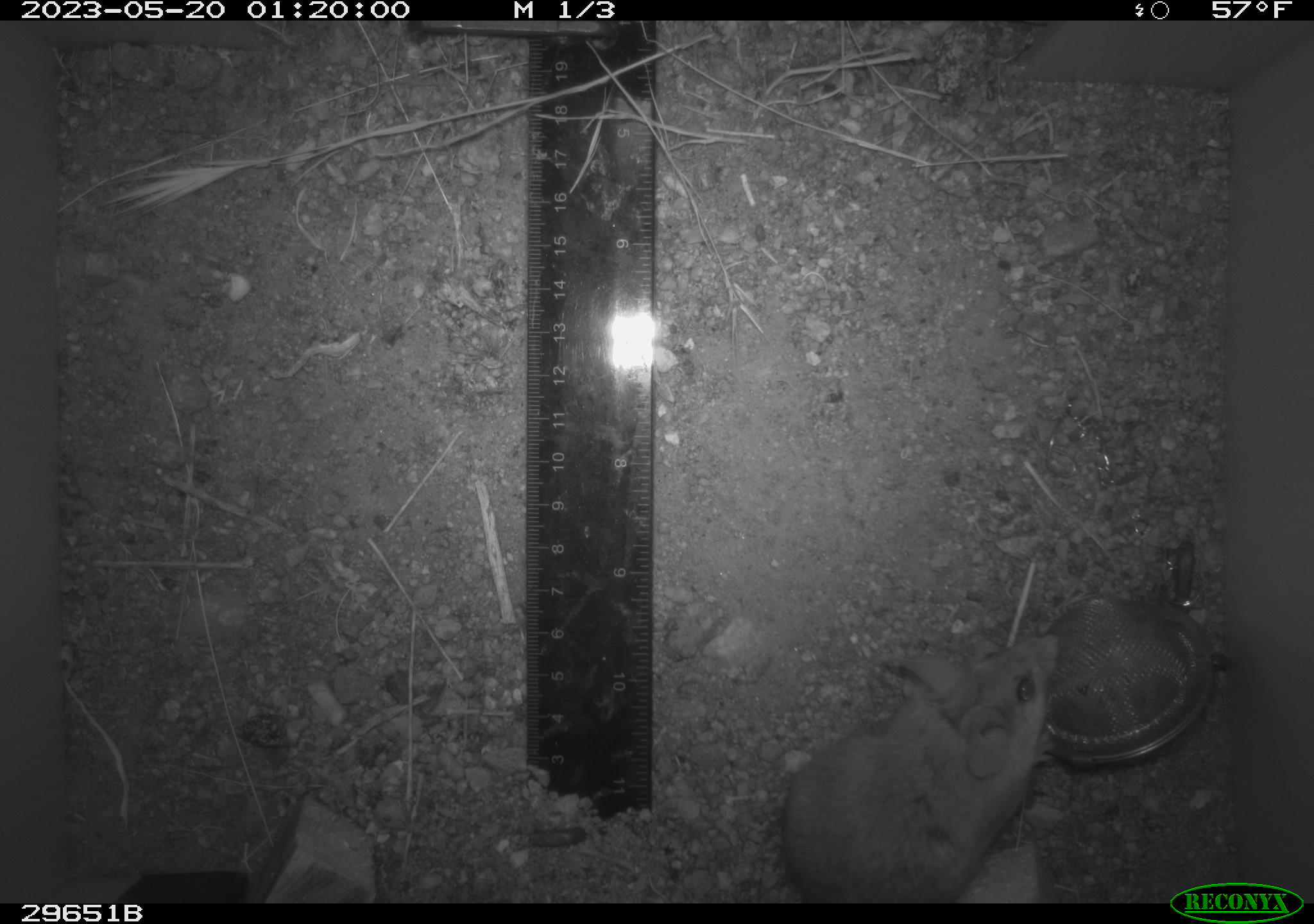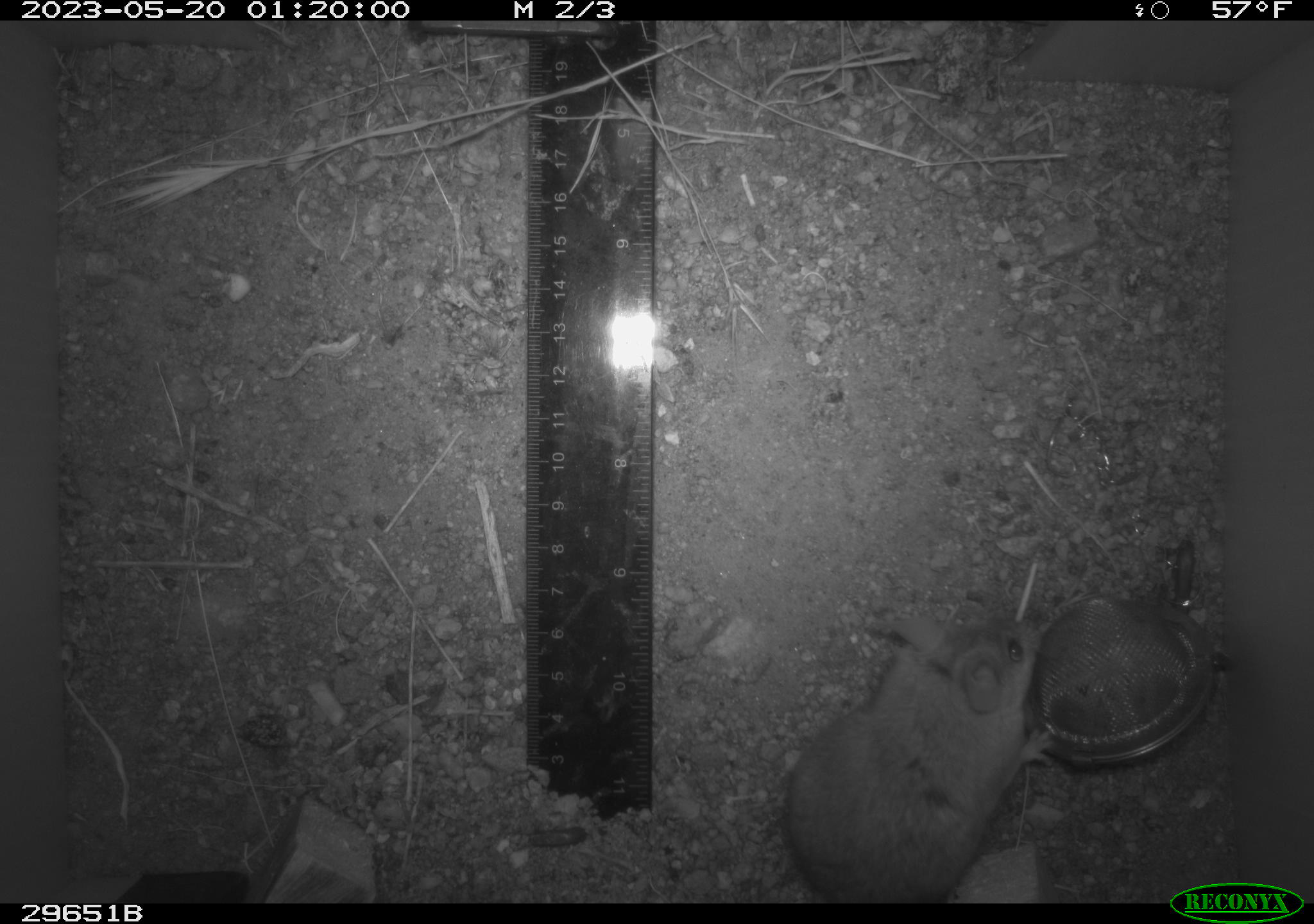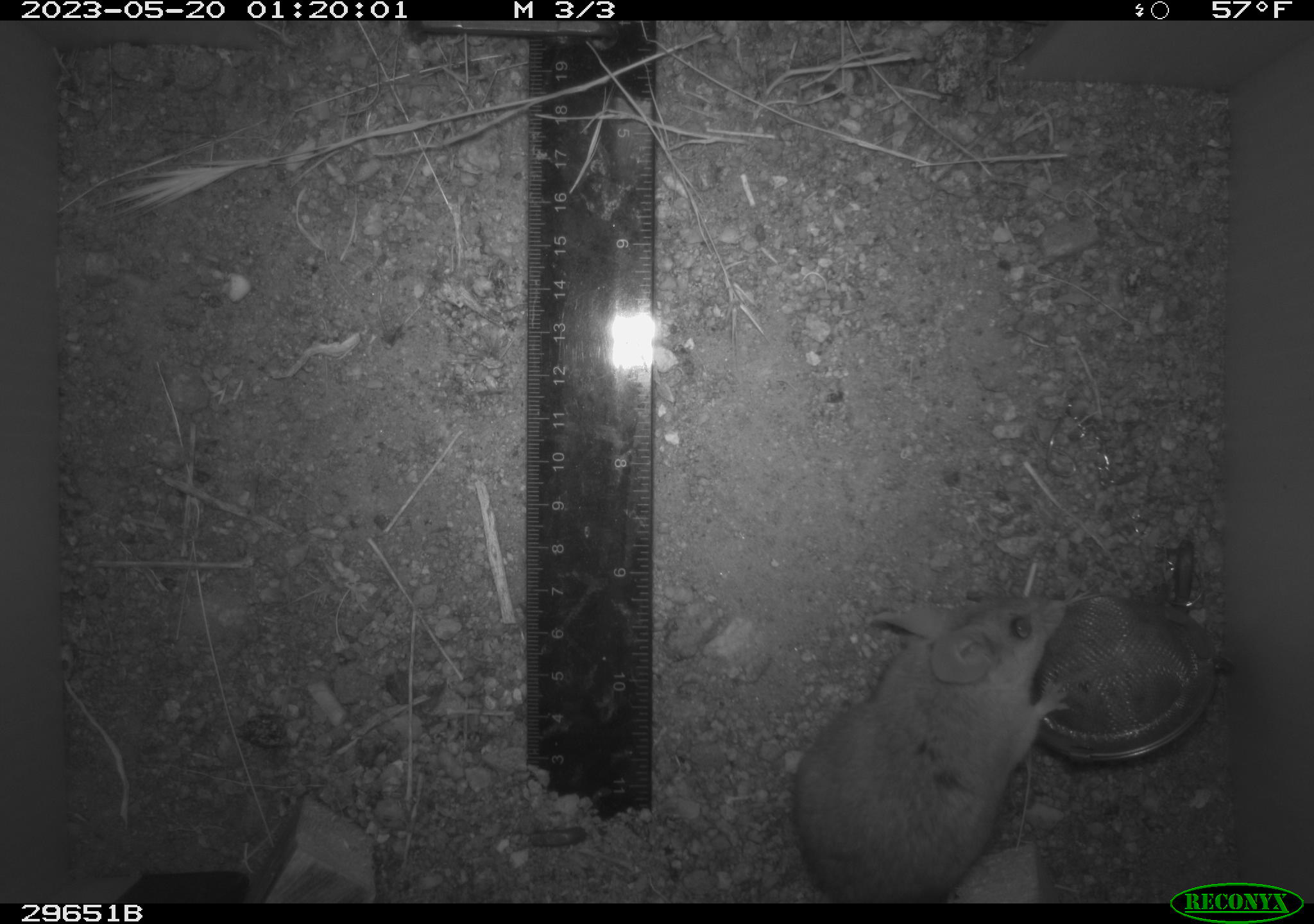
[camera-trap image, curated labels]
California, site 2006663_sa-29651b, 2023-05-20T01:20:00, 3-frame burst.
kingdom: Animalia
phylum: Chordata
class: Mammalia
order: Rodentia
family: Cricetidae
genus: Neotoma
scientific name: Neotoma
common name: pack rat or woodrat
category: neotoma species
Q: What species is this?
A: Neotoma species (pack rat or woodrat) (Neotoma).